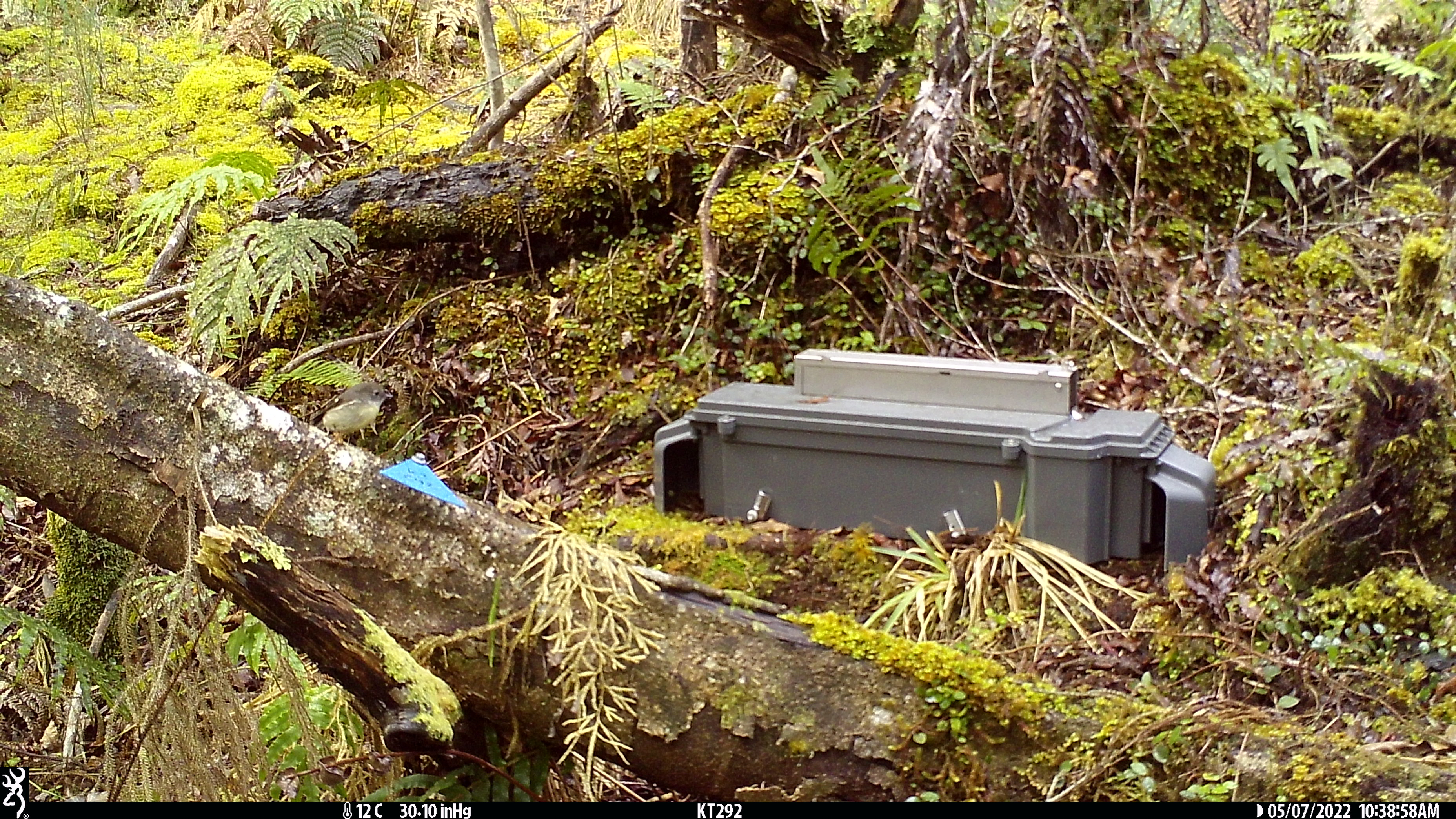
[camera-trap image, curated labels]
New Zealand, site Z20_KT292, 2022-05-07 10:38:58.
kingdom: Animalia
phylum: Chordata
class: Aves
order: Passeriformes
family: Zosteropidae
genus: Zosterops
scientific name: Zosterops lateralis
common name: silvereye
Silvereye (Zosterops lateralis).